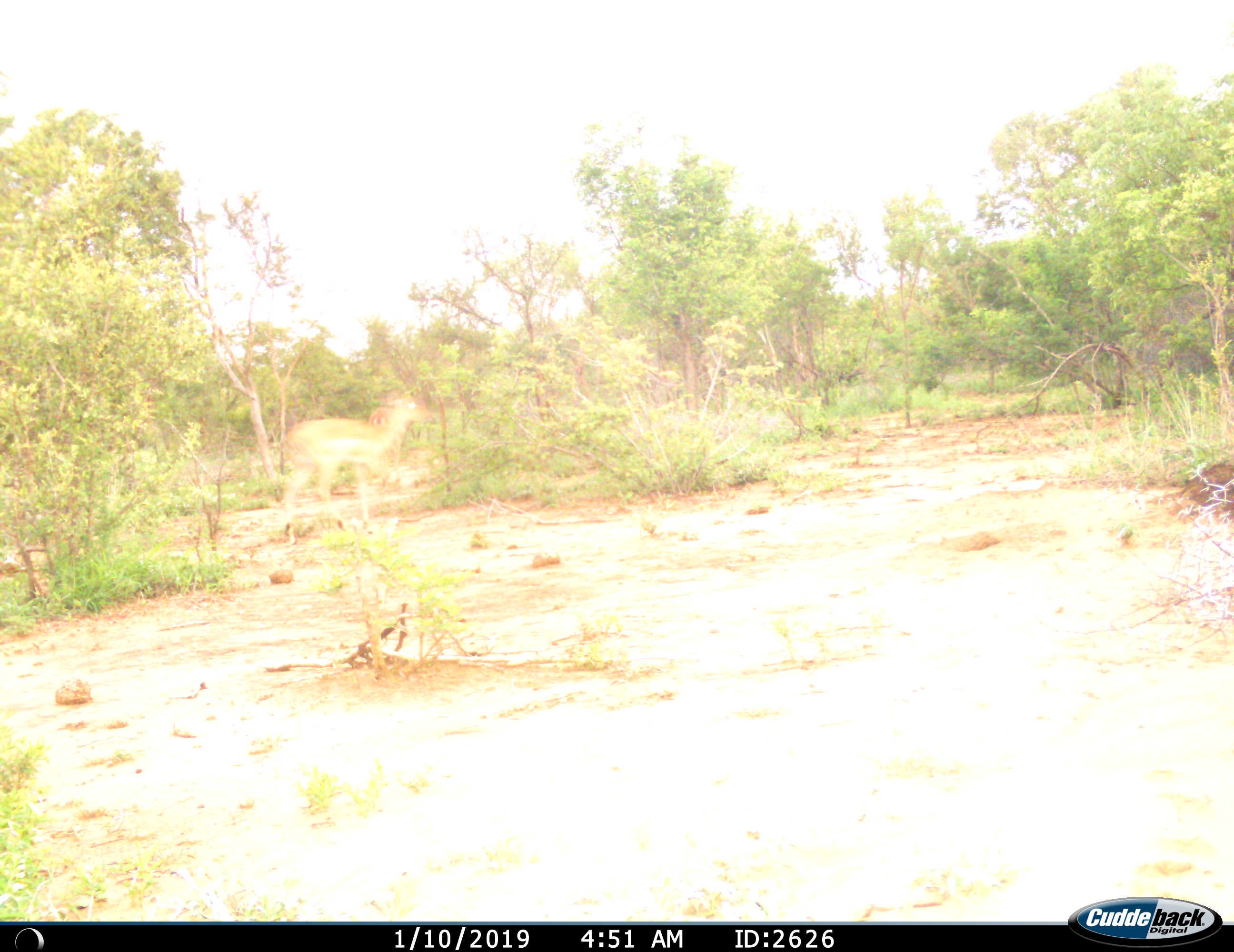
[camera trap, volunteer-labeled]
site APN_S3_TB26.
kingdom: Animalia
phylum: Chordata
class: Mammalia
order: Artiodactyla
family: Bovidae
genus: Aepyceros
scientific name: Aepyceros melampus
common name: impala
Impala (Aepyceros melampus), count 1. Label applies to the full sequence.